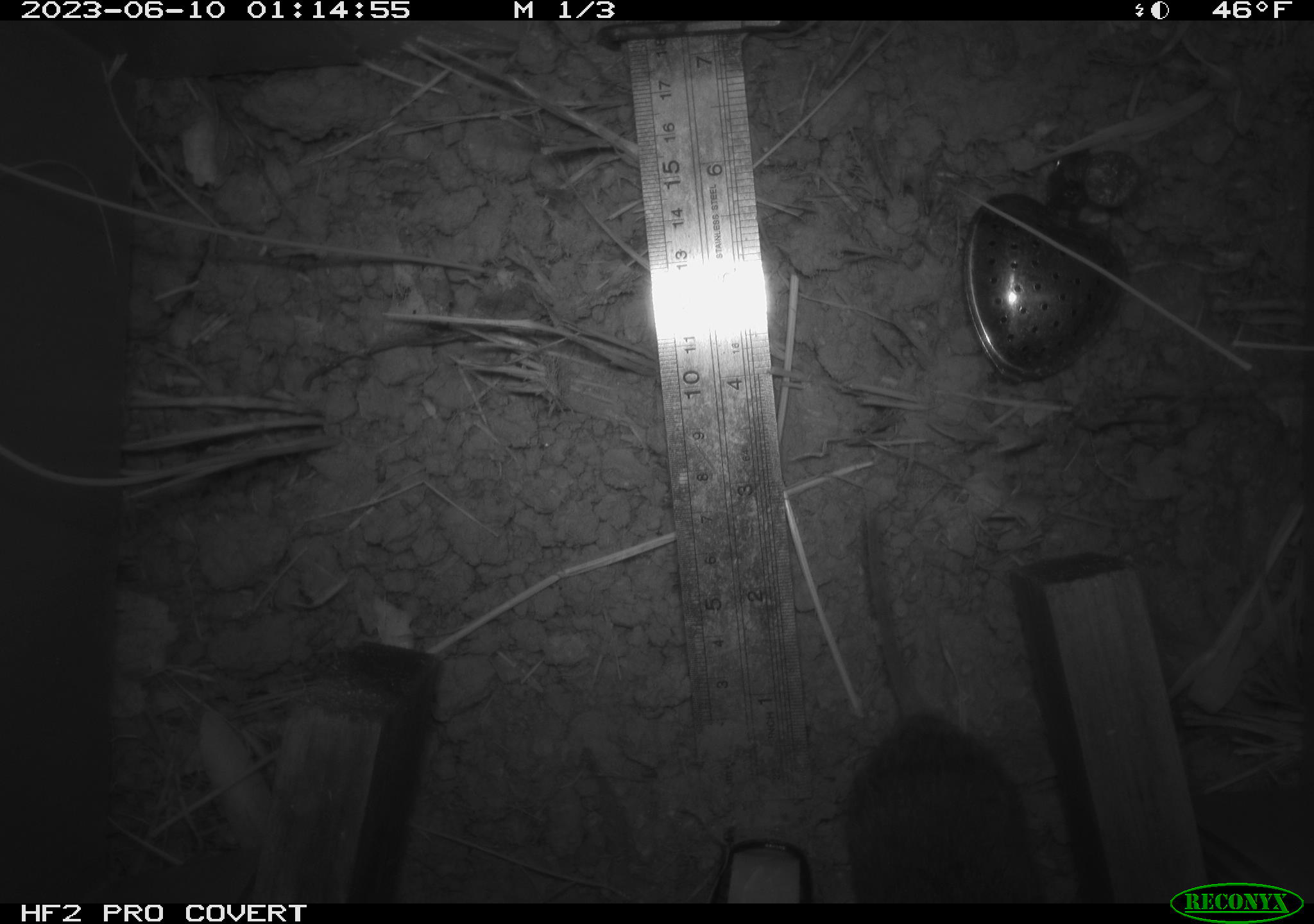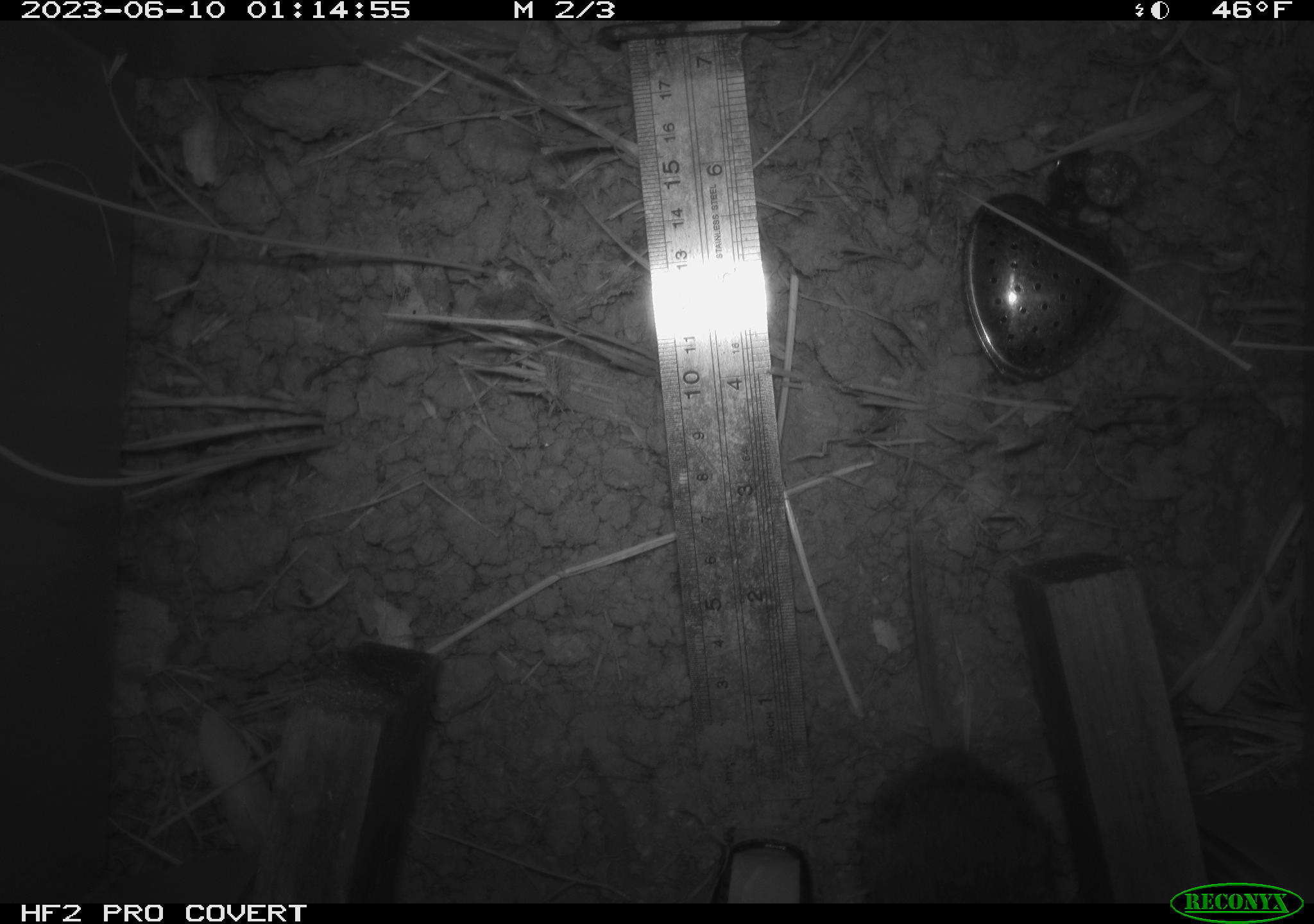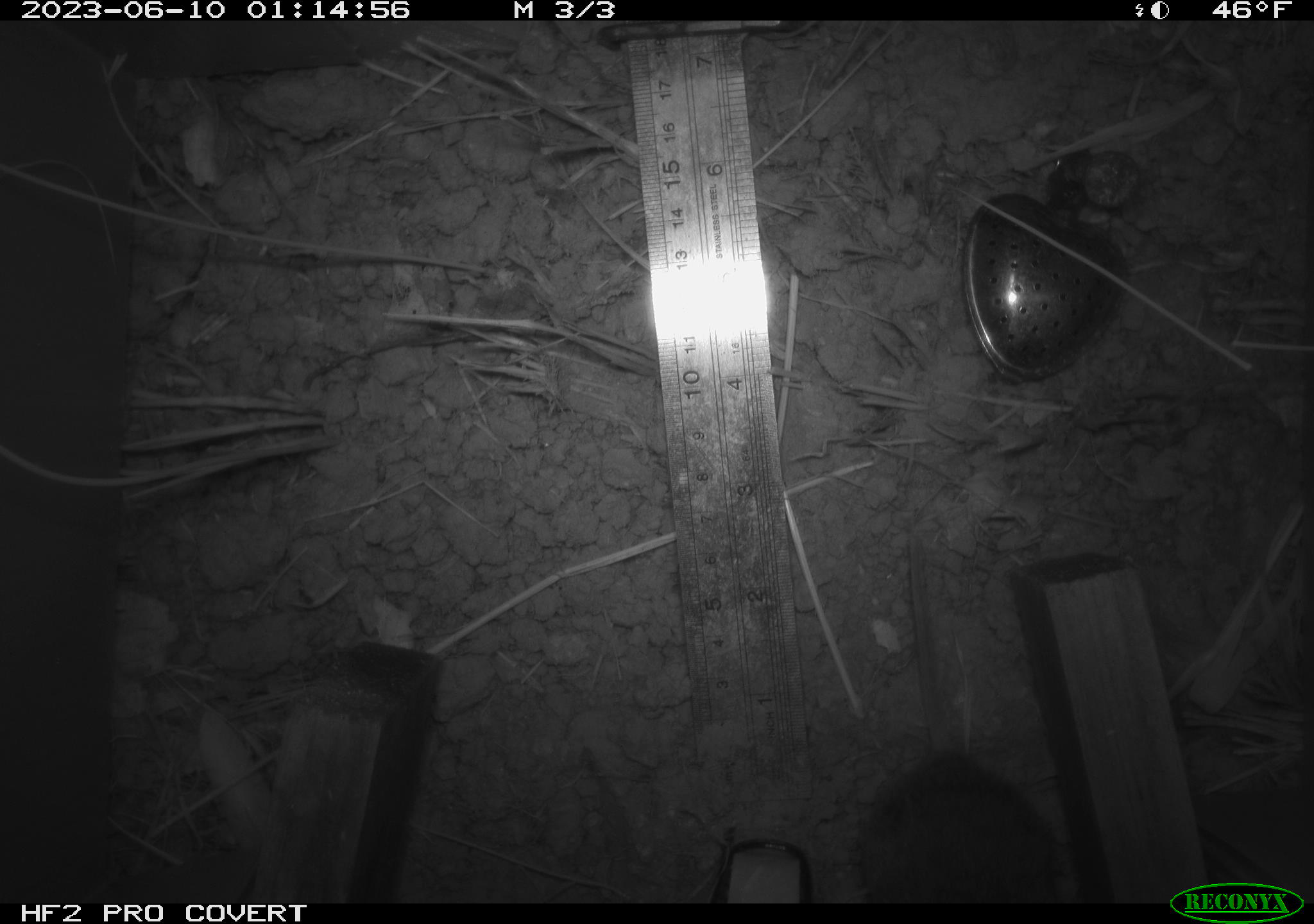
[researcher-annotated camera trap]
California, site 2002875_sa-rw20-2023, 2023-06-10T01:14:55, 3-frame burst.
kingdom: Animalia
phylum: Chordata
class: Mammalia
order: Rodentia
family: Cricetidae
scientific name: Arvicolinae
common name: voles, lemmings, and muskrats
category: arvicolinae subfamily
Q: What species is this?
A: Arvicolinae subfamily (voles, lemmings, and muskrats) (Arvicolinae).